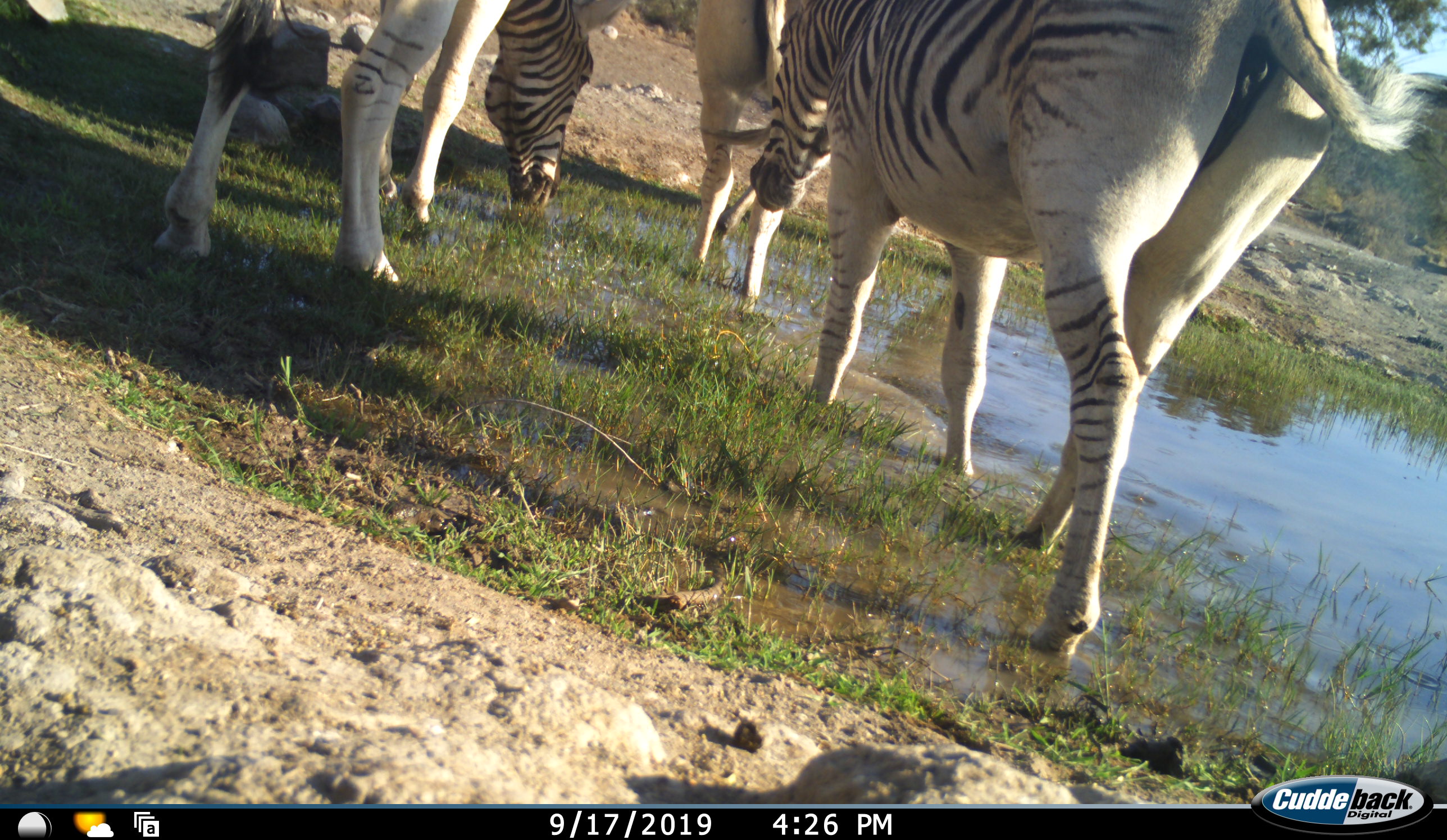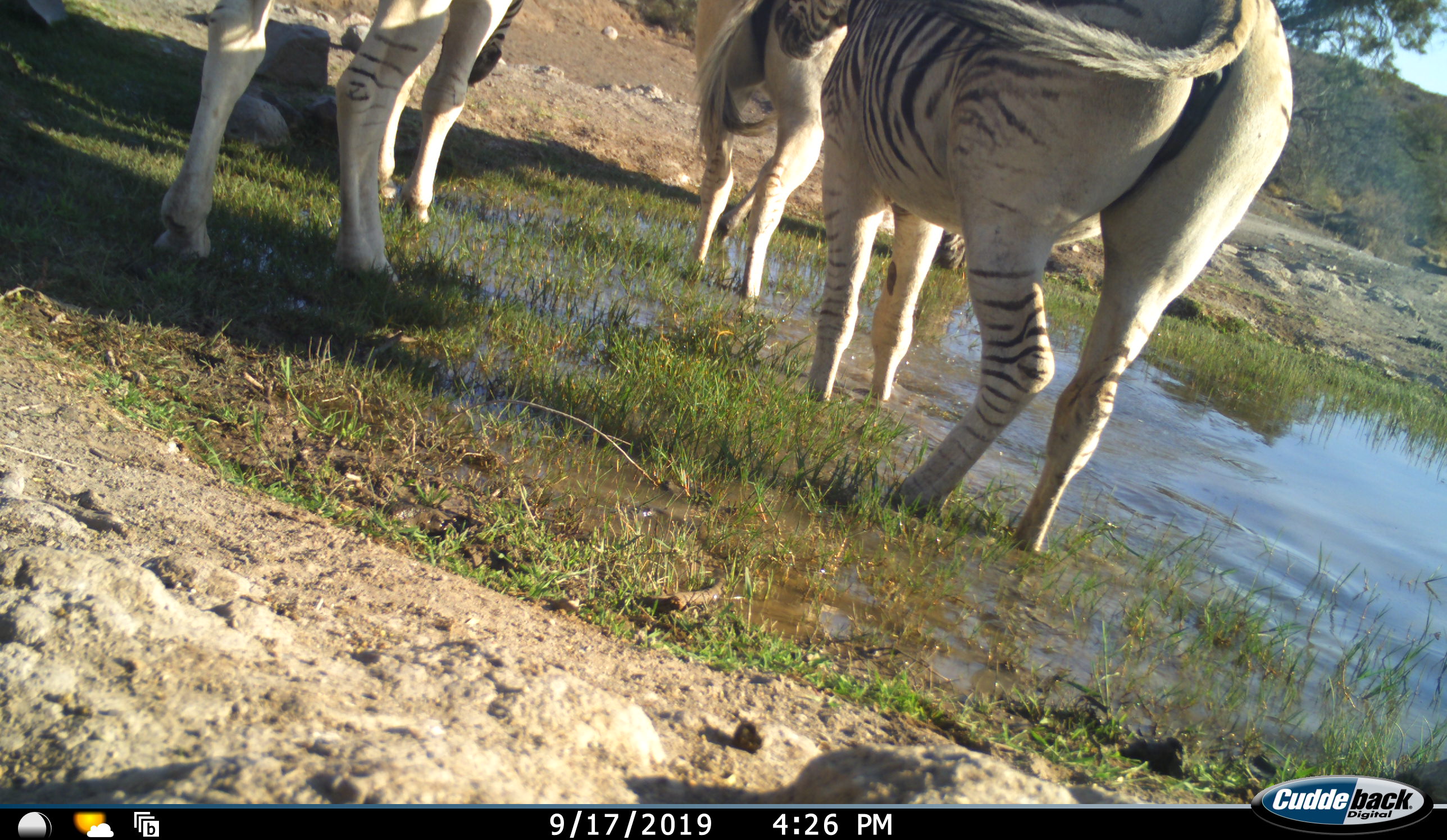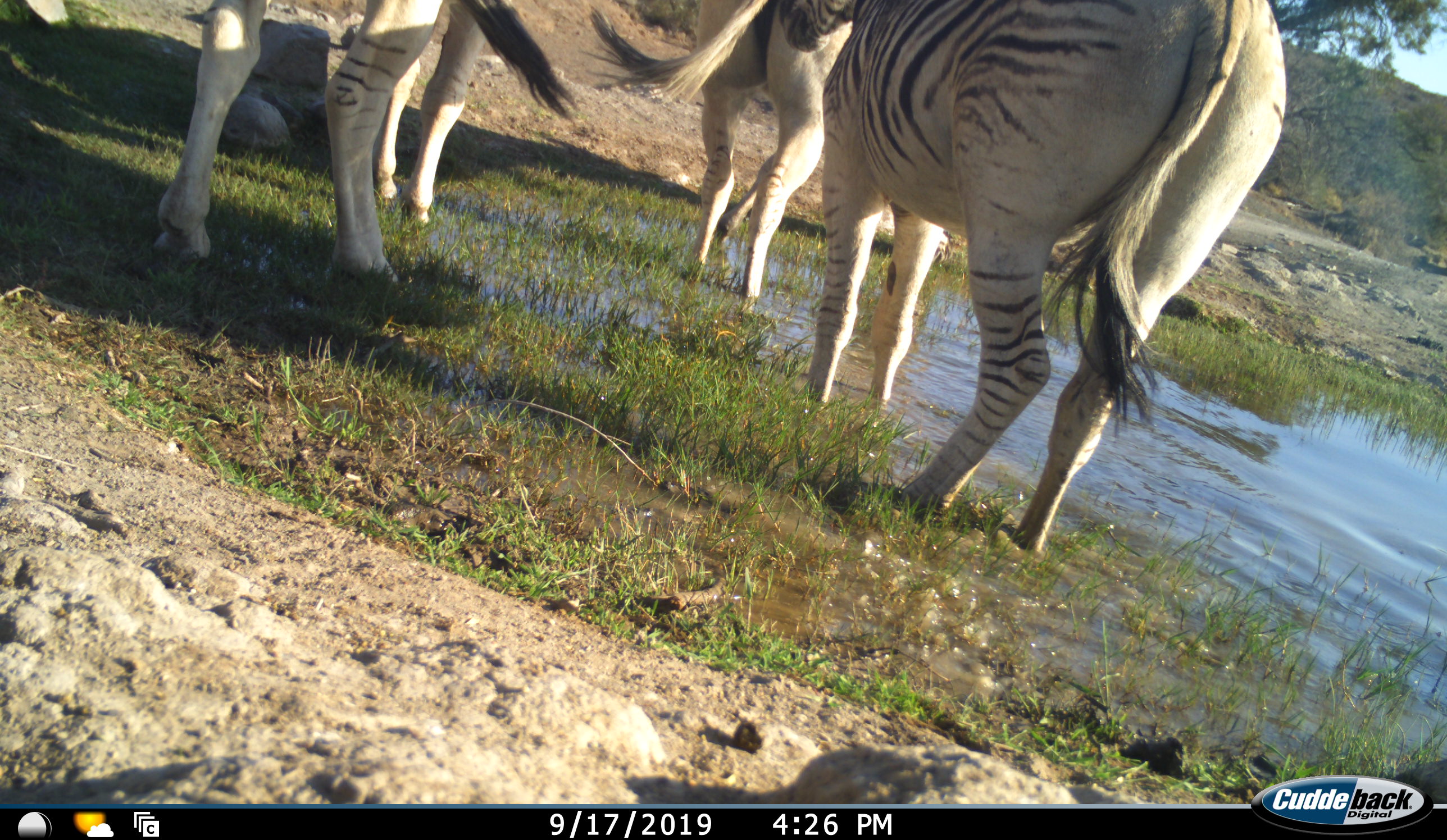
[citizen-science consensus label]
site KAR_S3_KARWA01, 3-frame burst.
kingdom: Animalia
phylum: Chordata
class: Mammalia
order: Perissodactyla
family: Equidae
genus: Equus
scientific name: Equus quagga burchellii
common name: burchell's zebra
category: zebraburchells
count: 3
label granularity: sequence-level